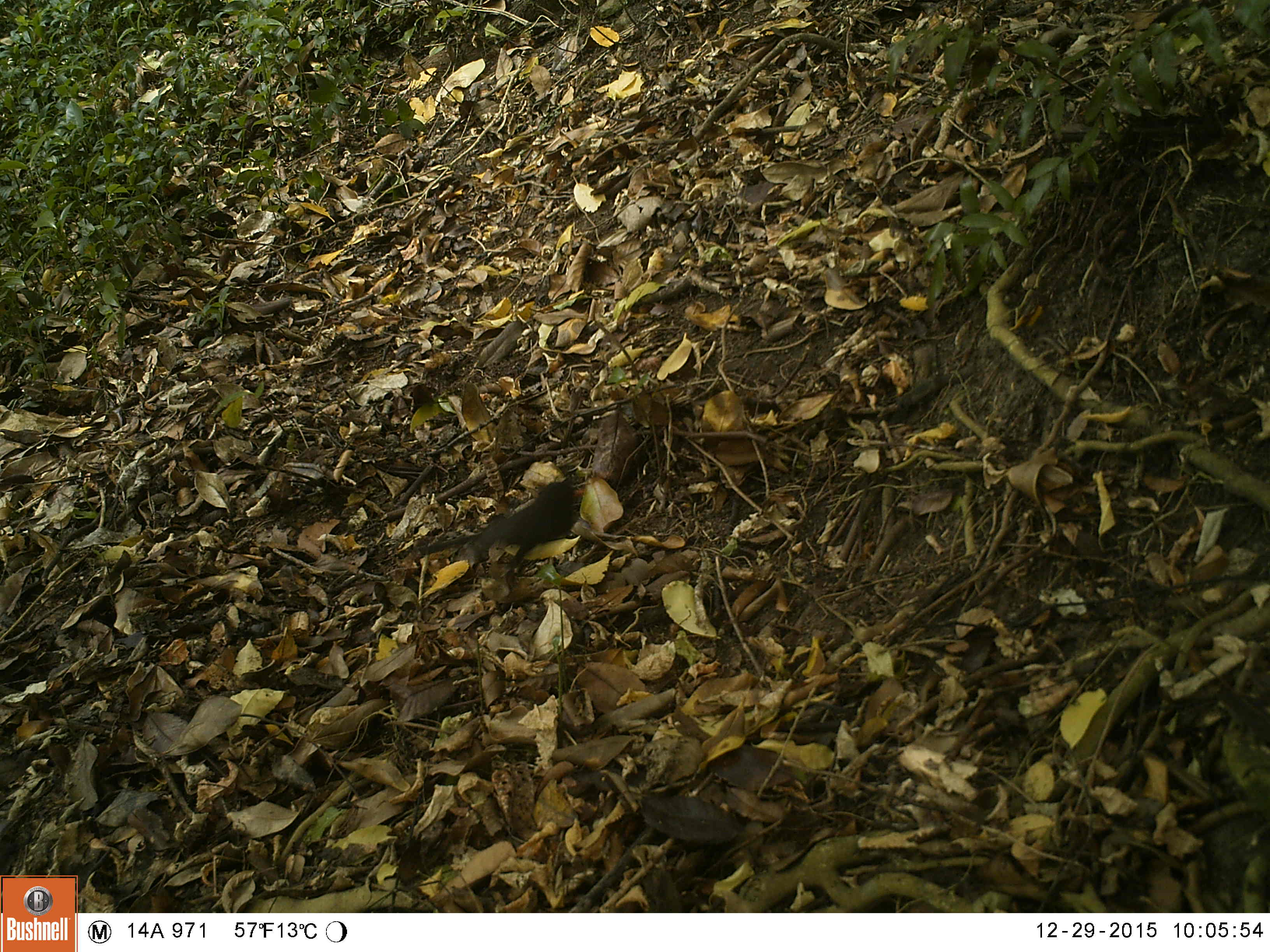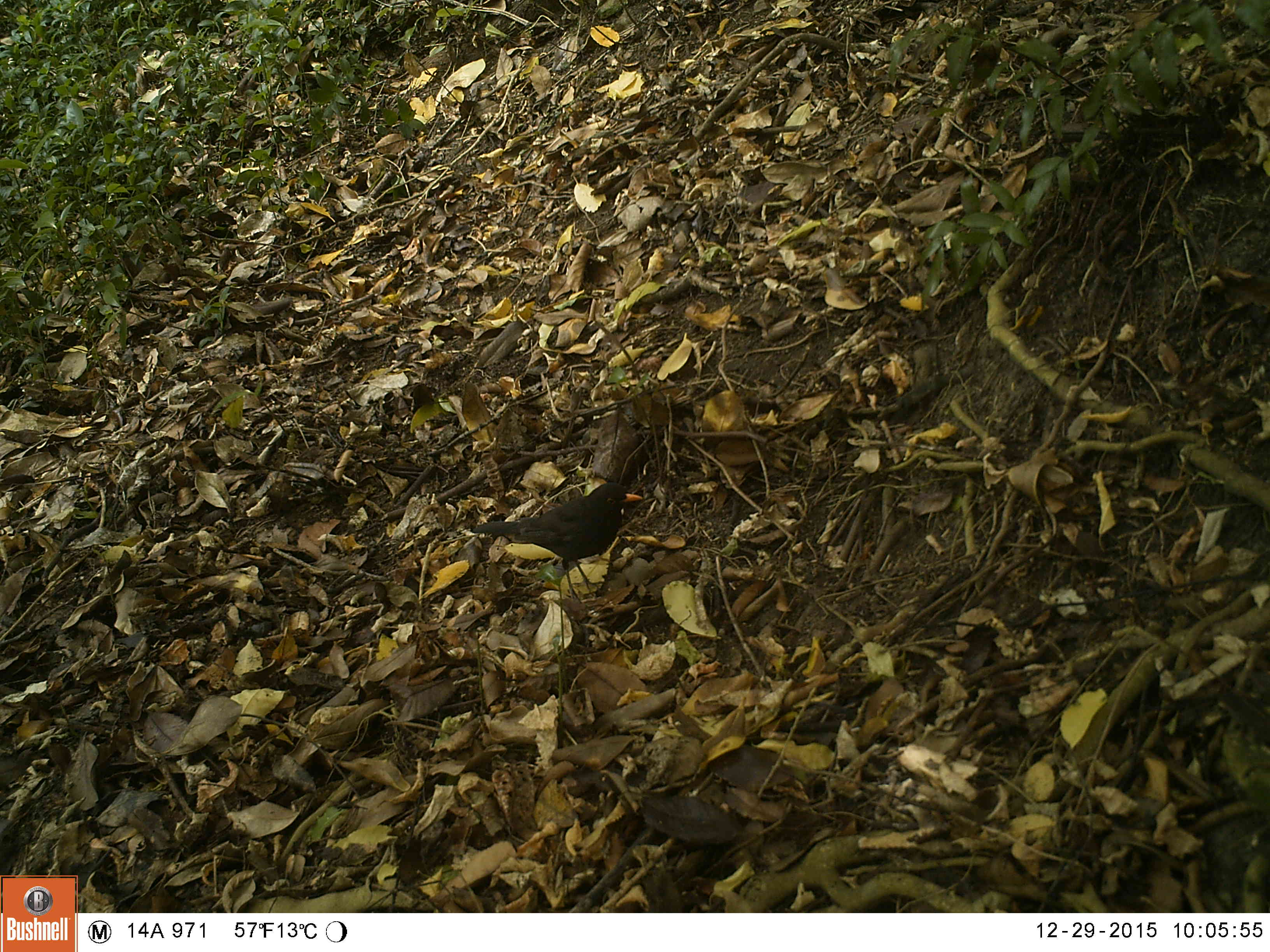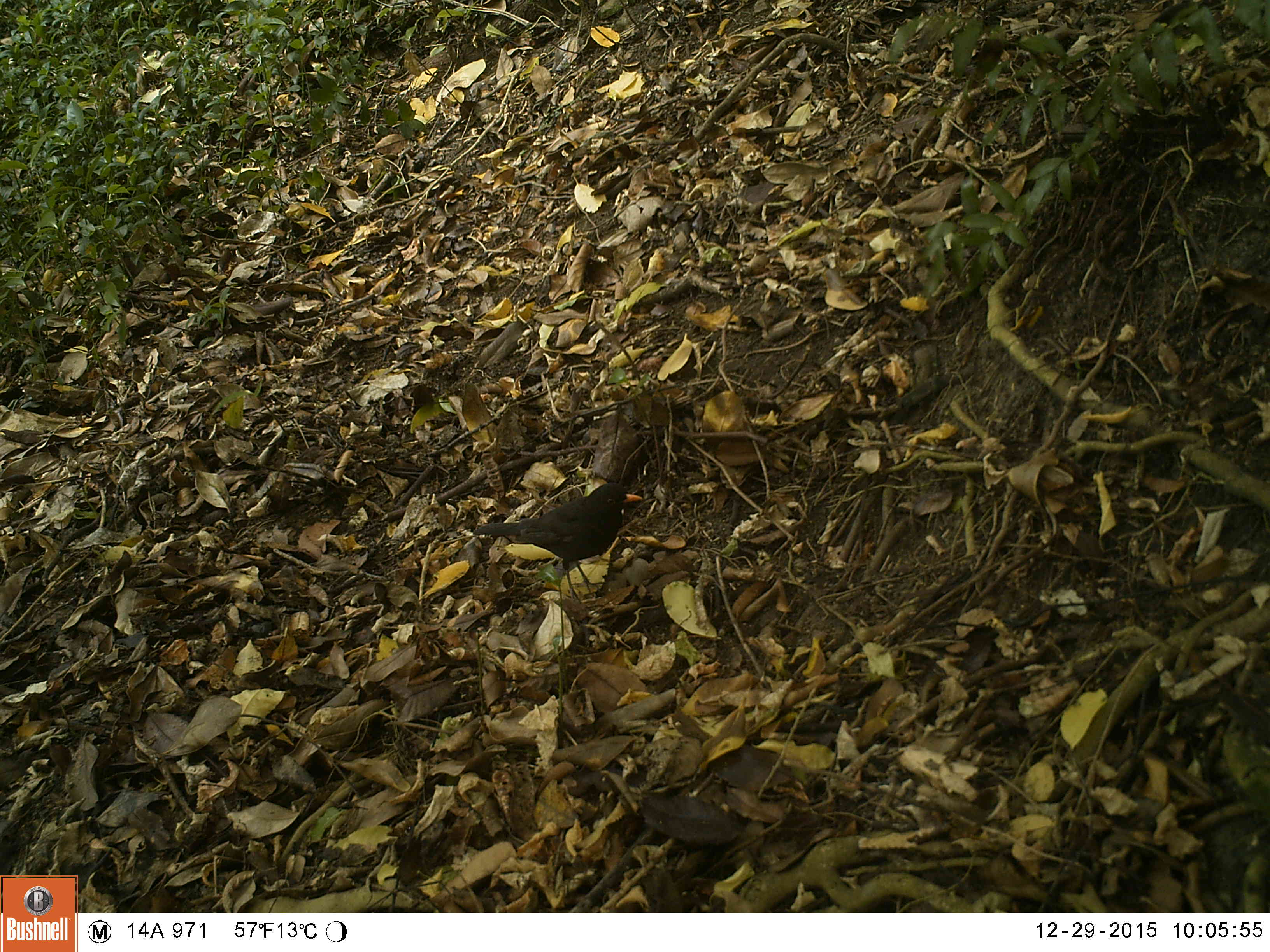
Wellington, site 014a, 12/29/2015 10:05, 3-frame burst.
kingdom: Animalia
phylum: Chordata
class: Aves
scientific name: Aves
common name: bird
Bird (Aves).